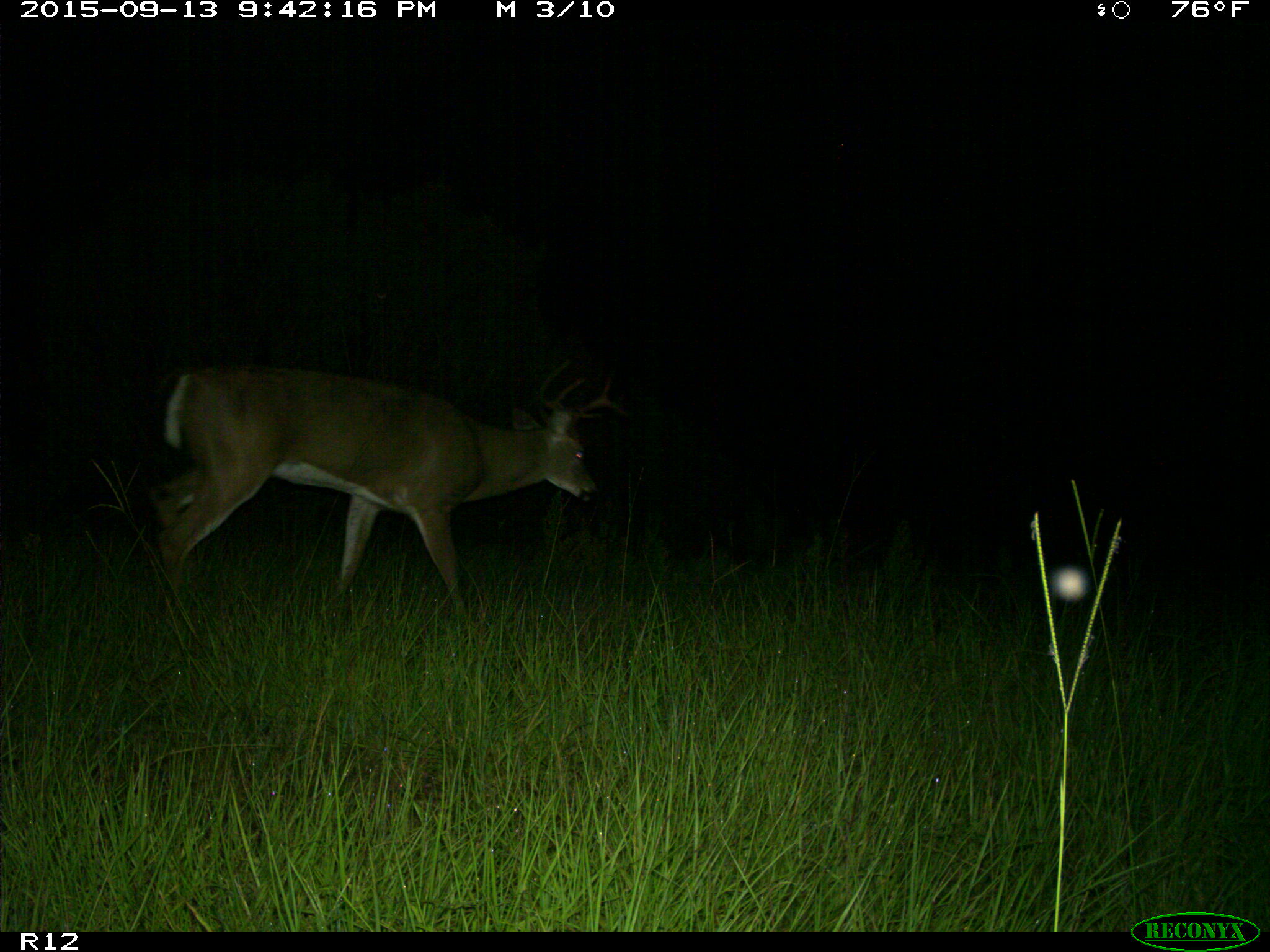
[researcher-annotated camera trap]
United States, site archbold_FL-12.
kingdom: Animalia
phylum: Chordata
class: Mammalia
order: Artiodactyla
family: Cervidae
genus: Odocoileus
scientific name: Odocoileus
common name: deer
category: unidentified deer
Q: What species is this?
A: Unidentified deer (deer) (Odocoileus).